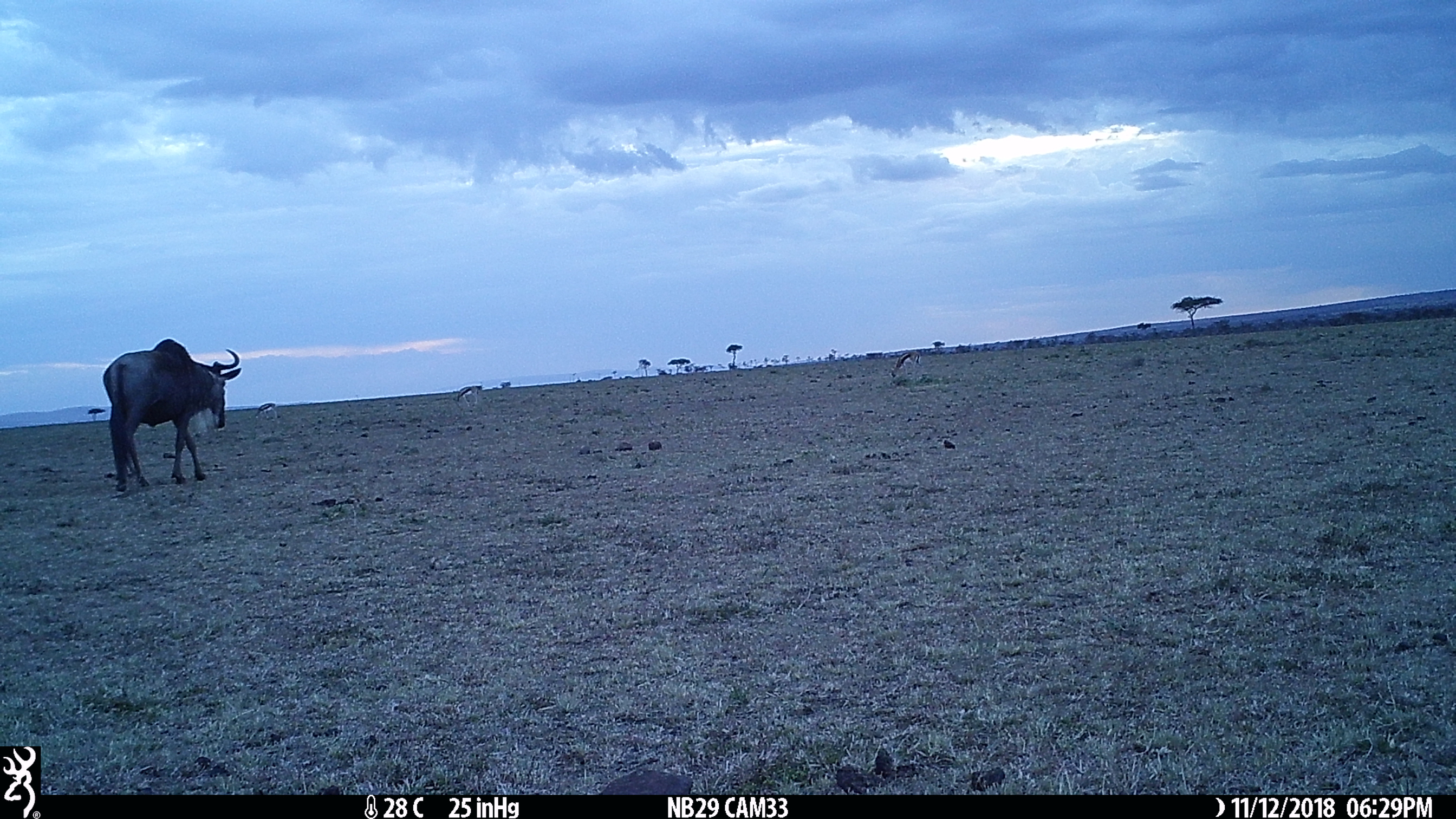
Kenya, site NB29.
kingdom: Animalia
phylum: Chordata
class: Mammalia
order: Artiodactyla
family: Bovidae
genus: Connochaetes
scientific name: Connochaetes taurinus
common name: blue wildebeest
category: wildebeest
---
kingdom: Animalia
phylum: Chordata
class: Mammalia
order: Artiodactyla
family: Bovidae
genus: Eudorcas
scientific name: Eudorcas thomsonii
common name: thomon's gazelle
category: gazelle thomsons